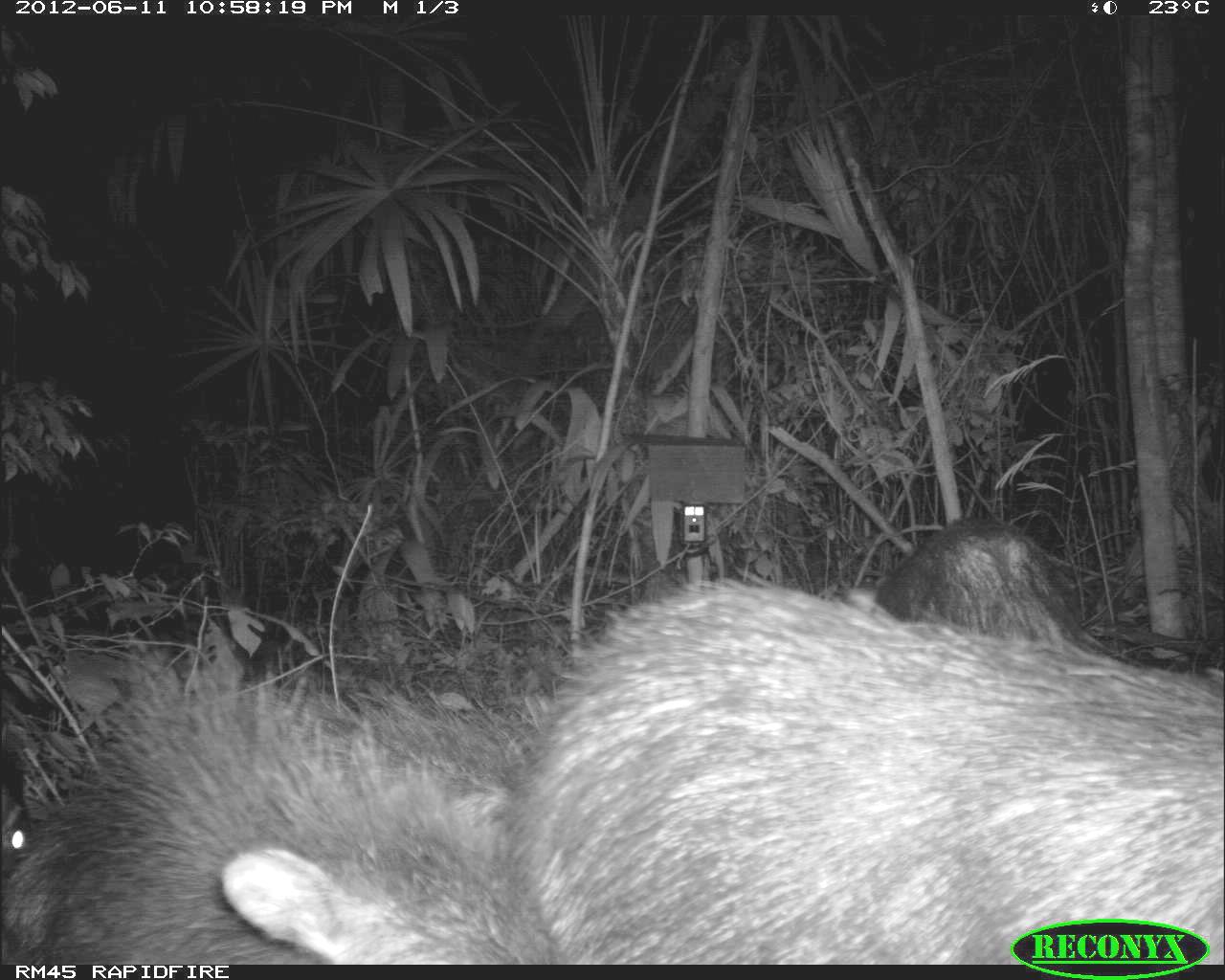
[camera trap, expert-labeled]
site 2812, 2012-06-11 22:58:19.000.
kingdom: Animalia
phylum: Chordata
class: Mammalia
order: Artiodactyla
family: Tayassuidae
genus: Tayassu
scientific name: Tayassu pecari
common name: white-lipped peccary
Tayassu pecari (white-lipped peccary), count 18, age adult.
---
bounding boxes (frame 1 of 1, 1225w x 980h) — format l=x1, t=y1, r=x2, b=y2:
tayassu pecari: l=506, t=564, r=1225, b=965; l=0, t=667, r=553, b=964; l=880, t=516, r=1107, b=655; l=0, t=782, r=34, b=881